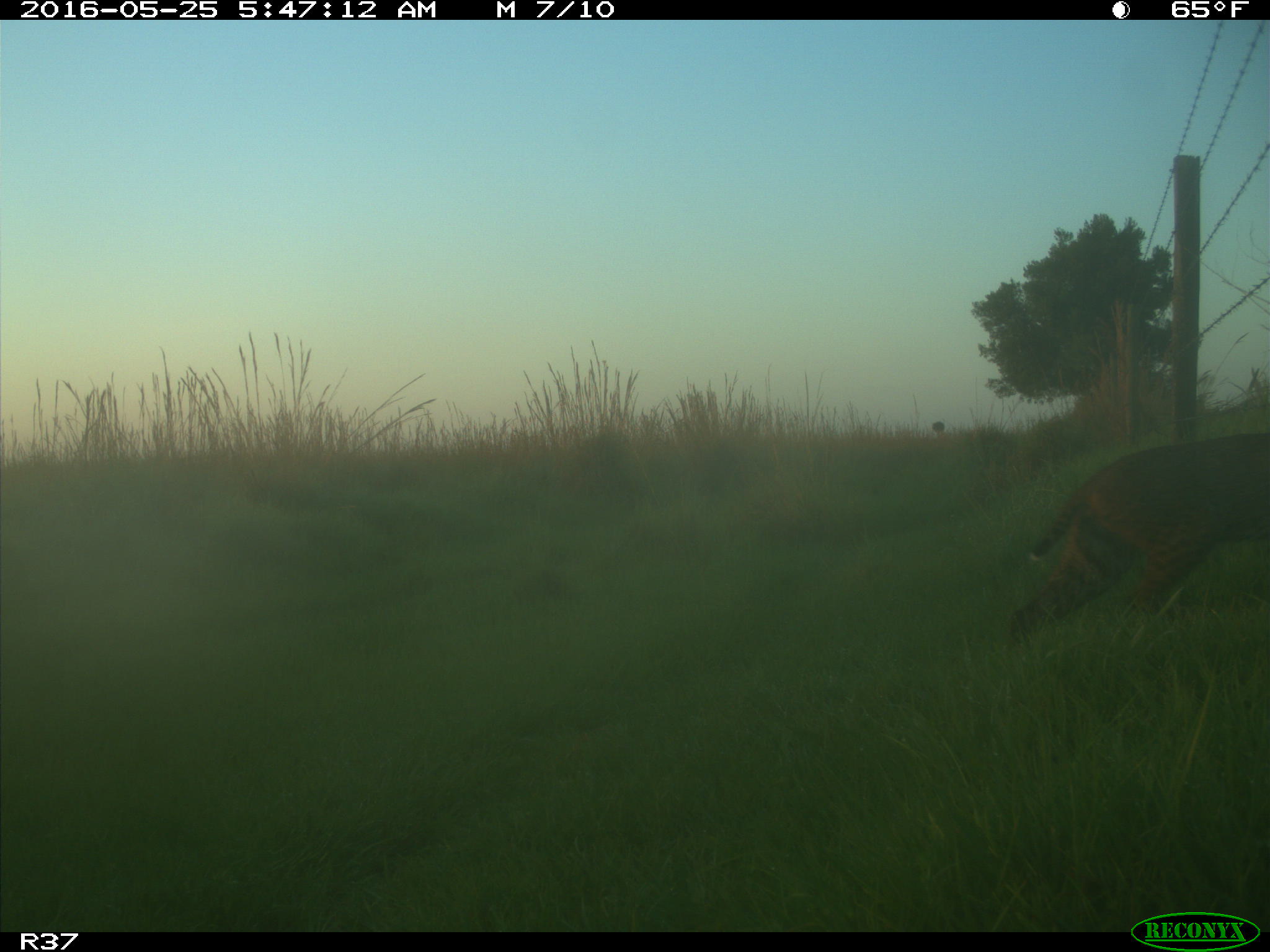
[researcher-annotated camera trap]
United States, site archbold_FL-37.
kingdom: Animalia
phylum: Chordata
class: Mammalia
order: Carnivora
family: Felidae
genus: Lynx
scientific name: Lynx rufus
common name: bobcat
Lynx rufus (bobcat).